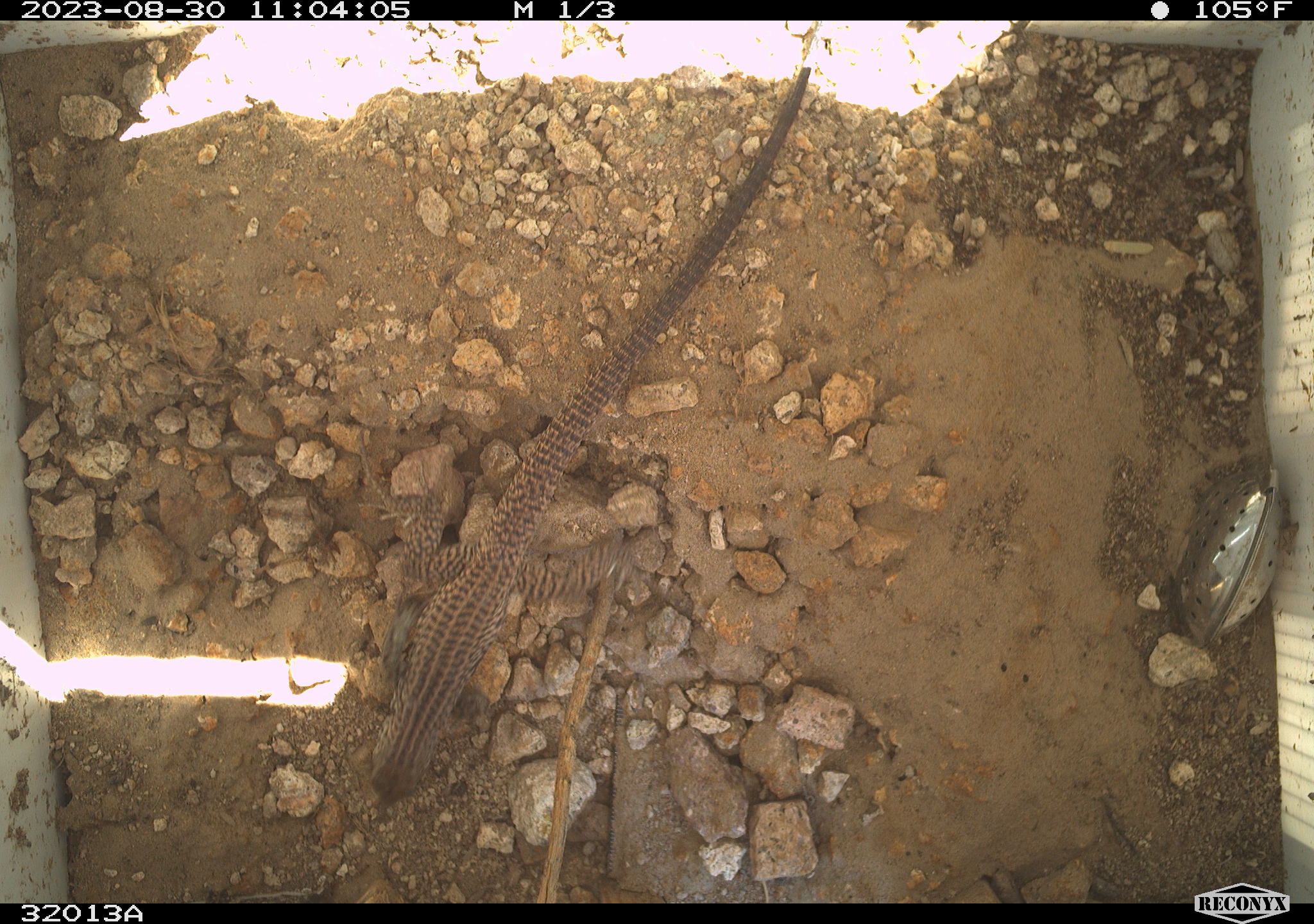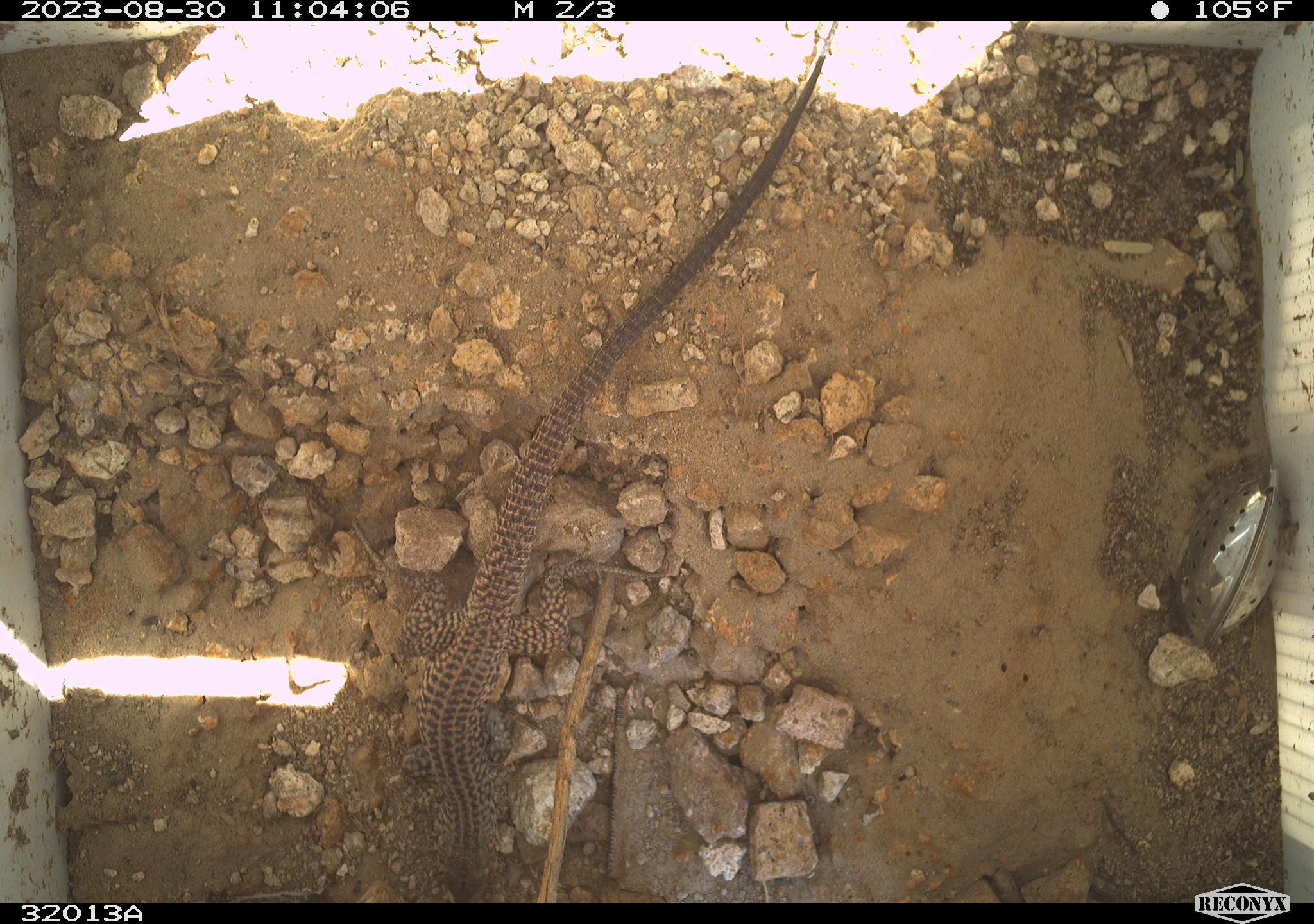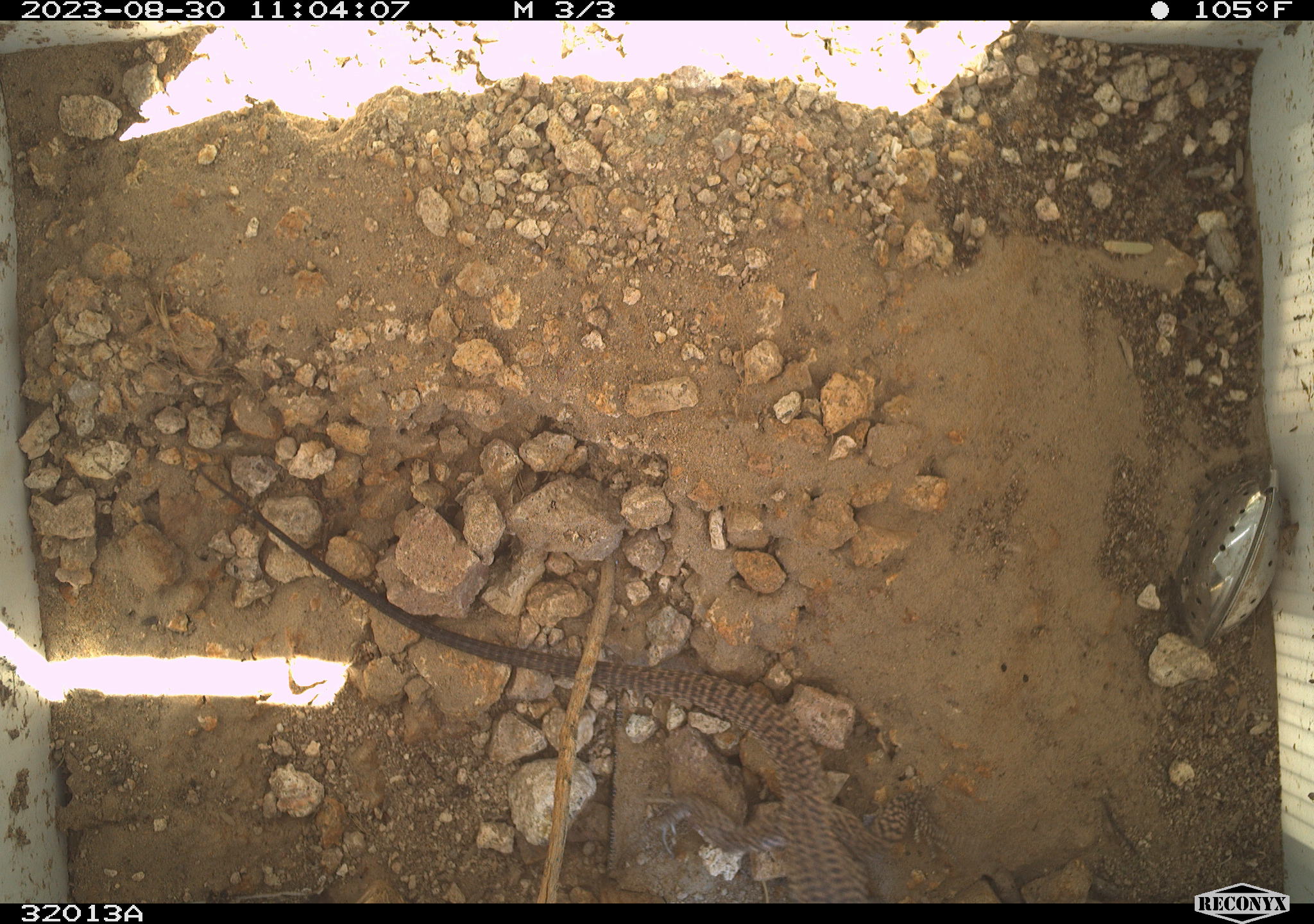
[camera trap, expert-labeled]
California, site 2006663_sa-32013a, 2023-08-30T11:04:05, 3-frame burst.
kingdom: Animalia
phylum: Chordata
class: Reptilia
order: Squamata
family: Teiidae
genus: Aspidoscelis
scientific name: Aspidoscelis tigris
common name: western whiptail